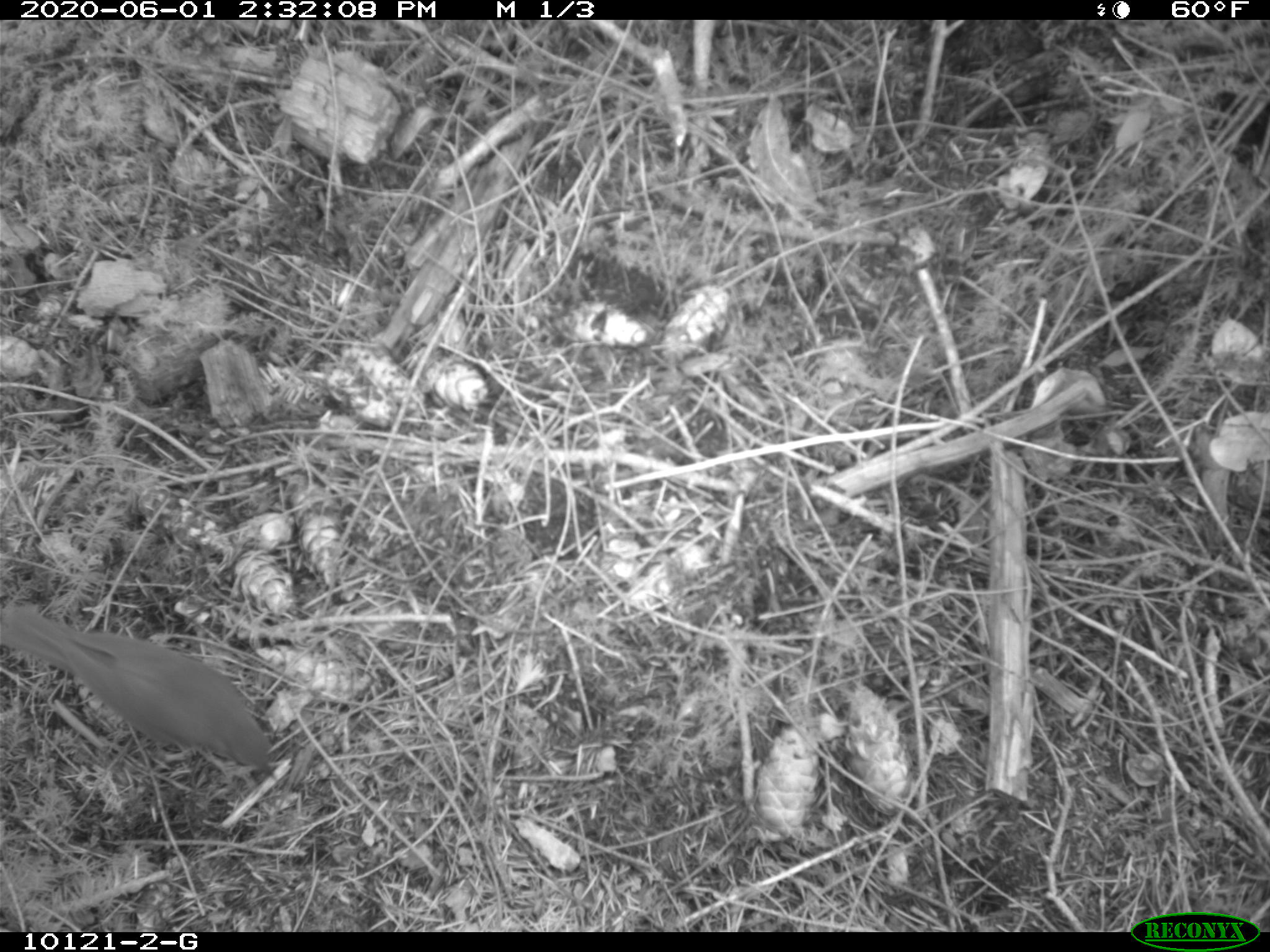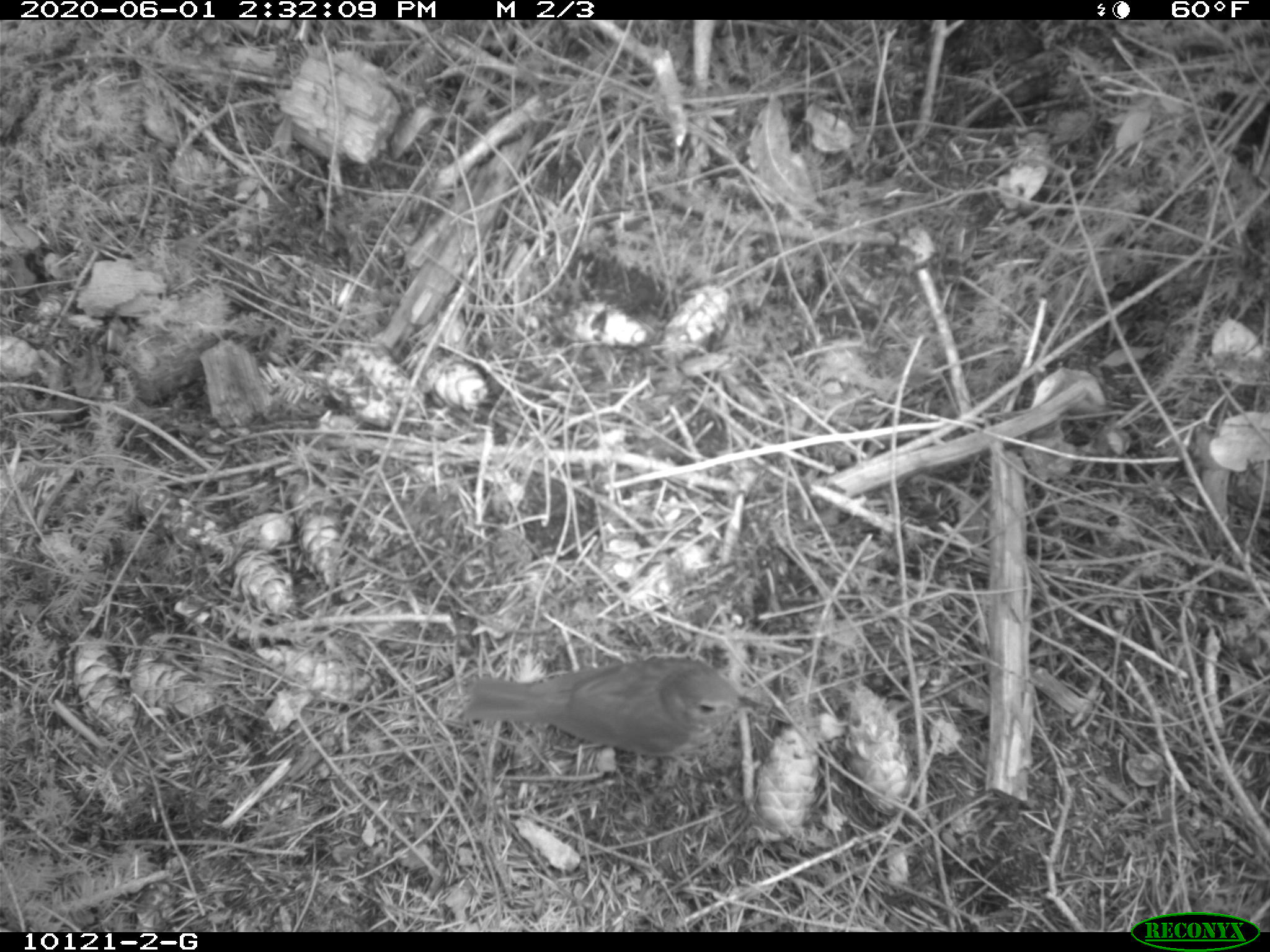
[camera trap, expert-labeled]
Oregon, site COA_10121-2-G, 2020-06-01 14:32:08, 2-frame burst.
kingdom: Animalia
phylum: Chordata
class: Aves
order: Passeriformes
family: Turdidae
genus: Catharus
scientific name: Catharus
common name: brown thrushes and nightingale-thrushes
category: catharus species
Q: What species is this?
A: Catharus species (brown thrushes and nightingale-thrushes) (Catharus).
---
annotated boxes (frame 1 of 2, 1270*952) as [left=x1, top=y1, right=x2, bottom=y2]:
catharus species: [left=2, top=595, right=295, bottom=794]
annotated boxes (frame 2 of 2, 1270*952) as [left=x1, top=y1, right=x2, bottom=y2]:
catharus species: [left=459, top=647, right=773, bottom=766]